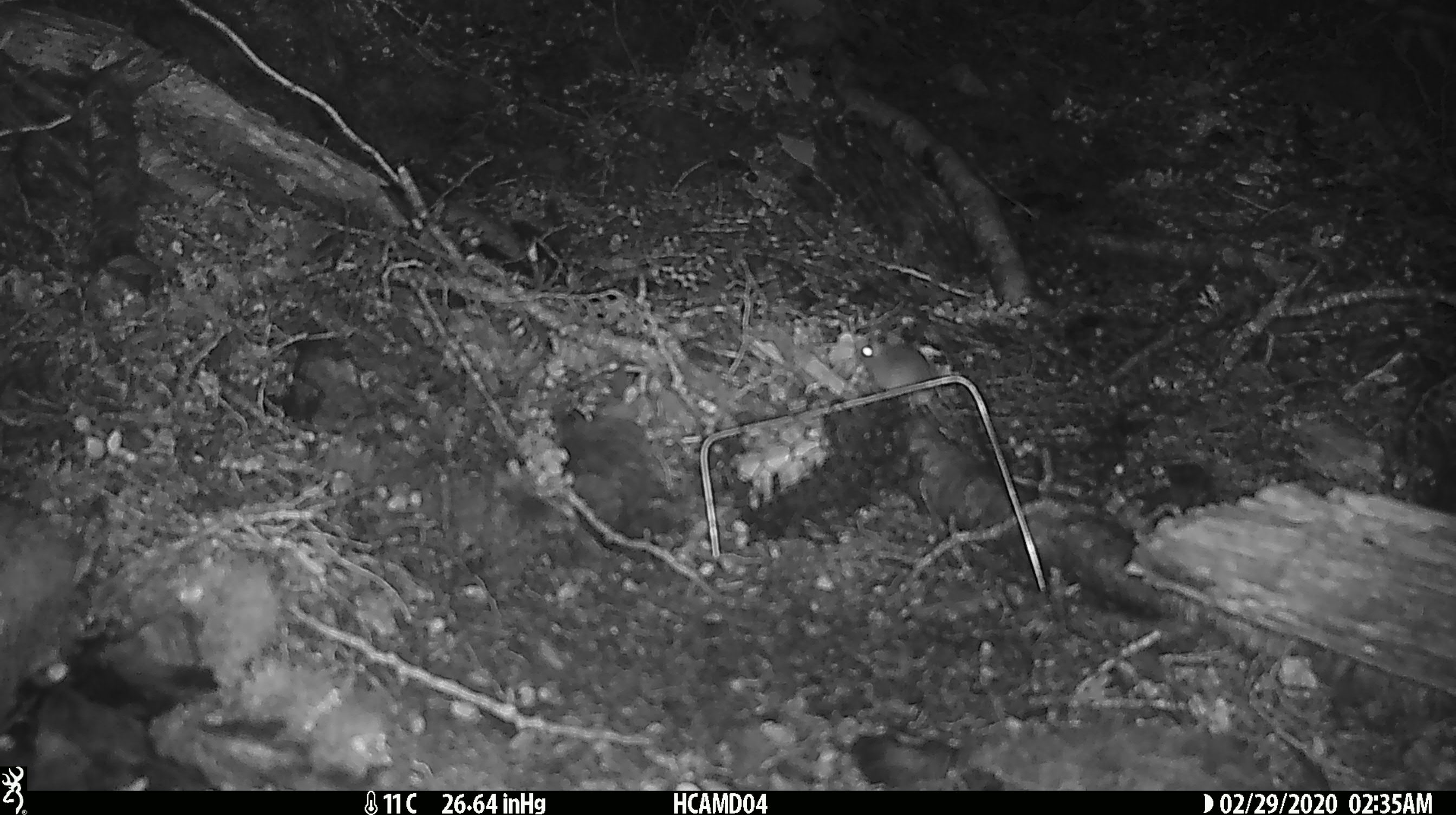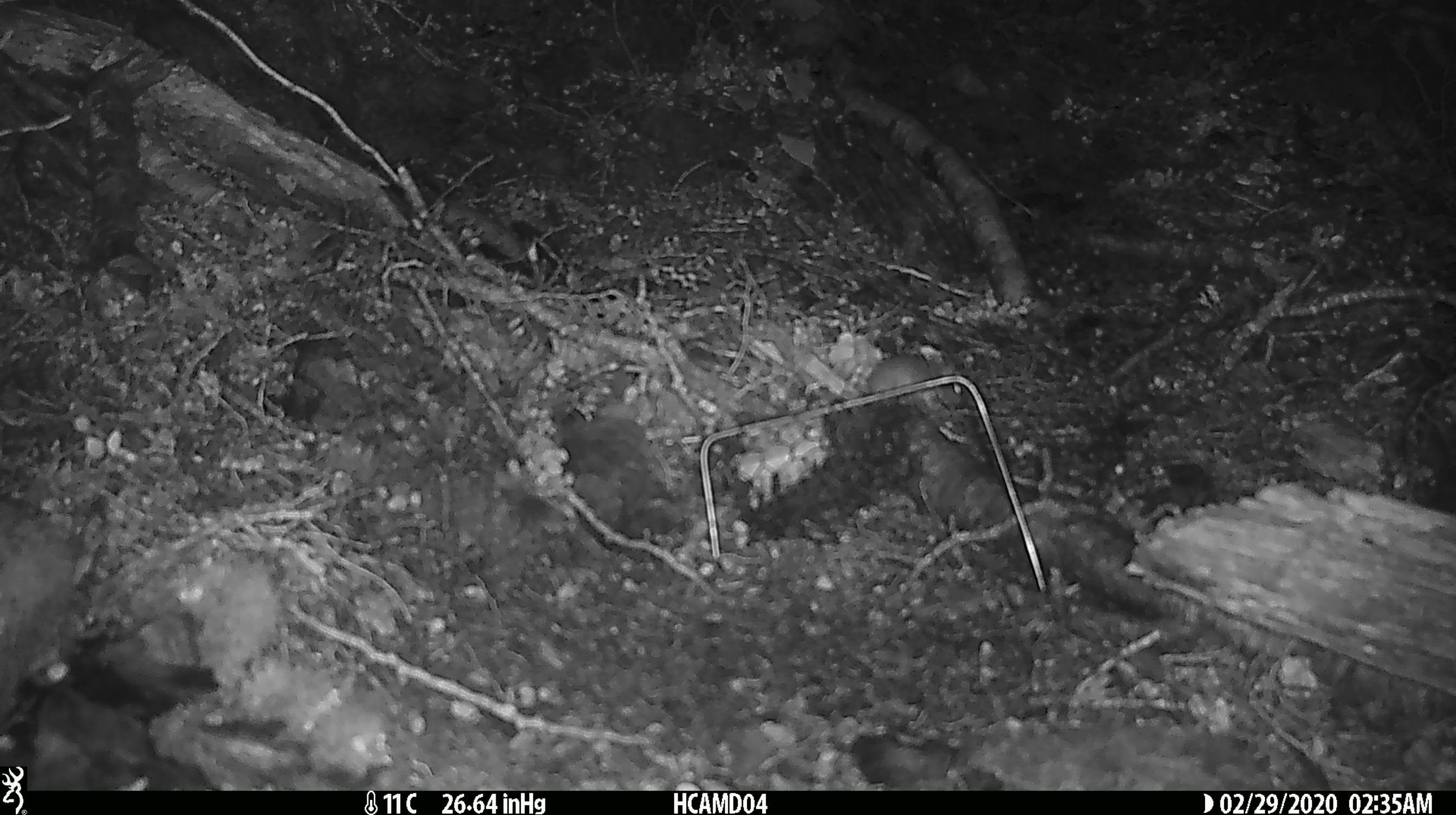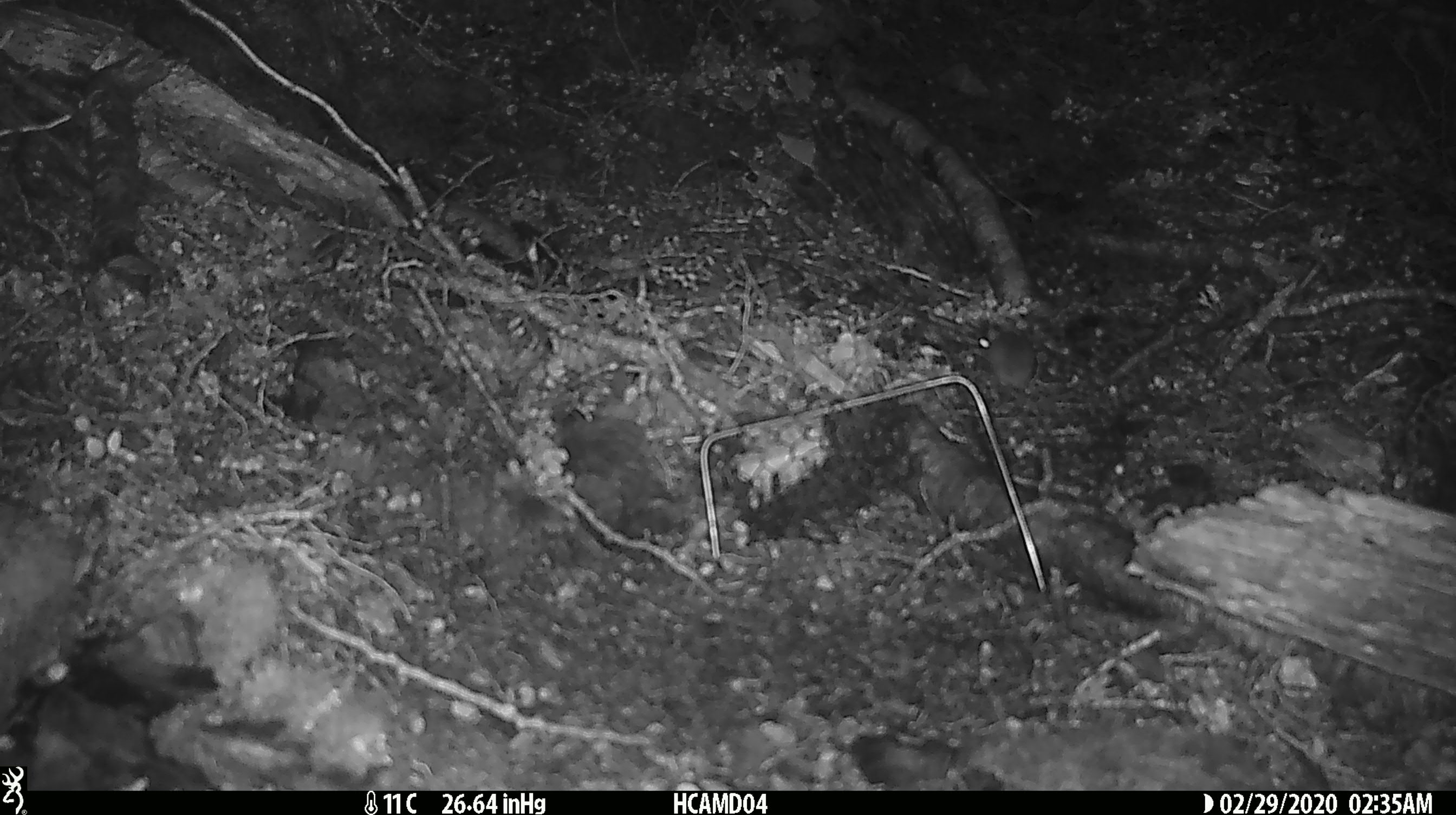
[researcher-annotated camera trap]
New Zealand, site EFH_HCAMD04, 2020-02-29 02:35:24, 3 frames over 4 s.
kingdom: Animalia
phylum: Chordata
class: Mammalia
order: Rodentia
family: Muridae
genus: Mus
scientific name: Mus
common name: mouse